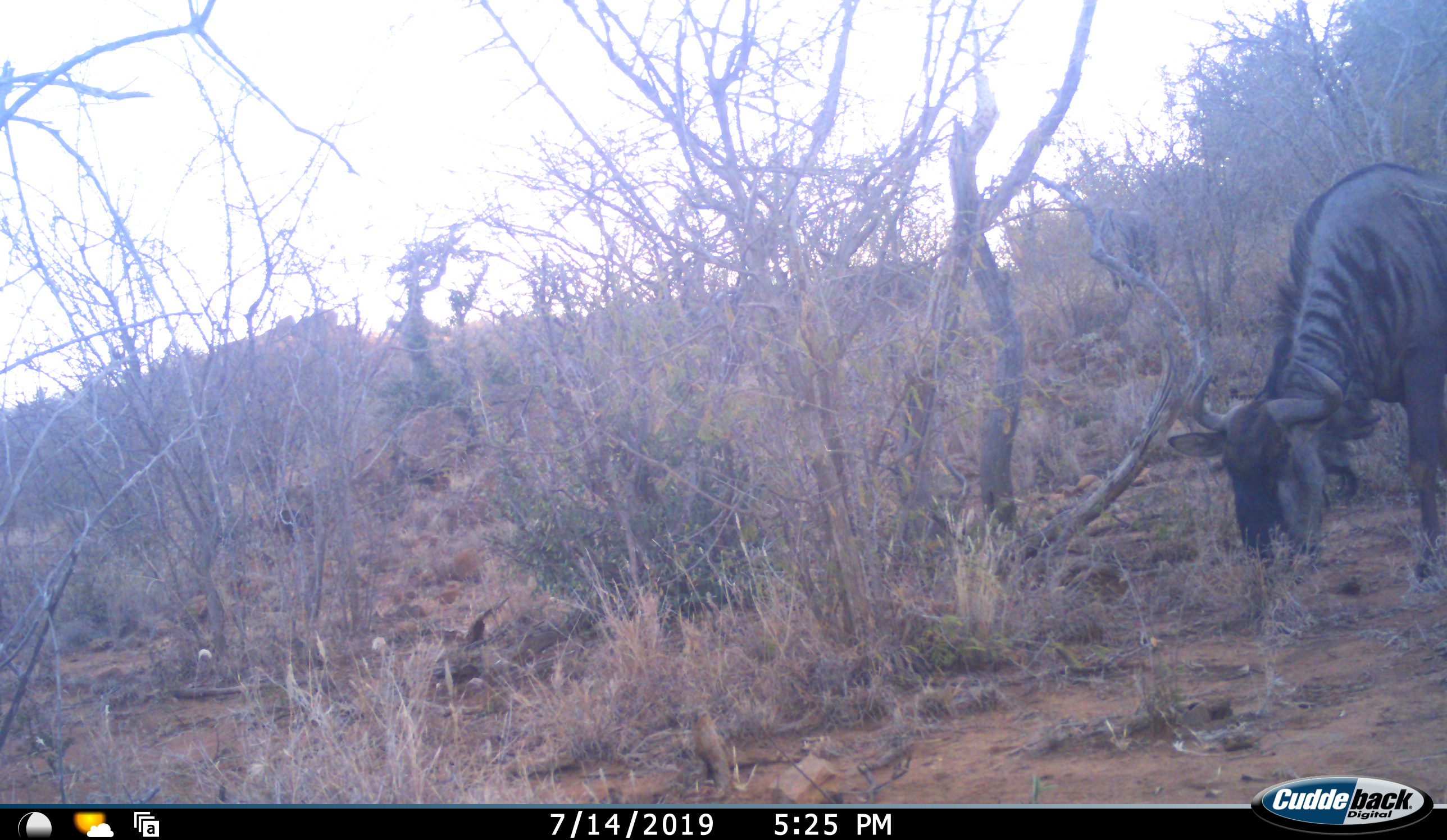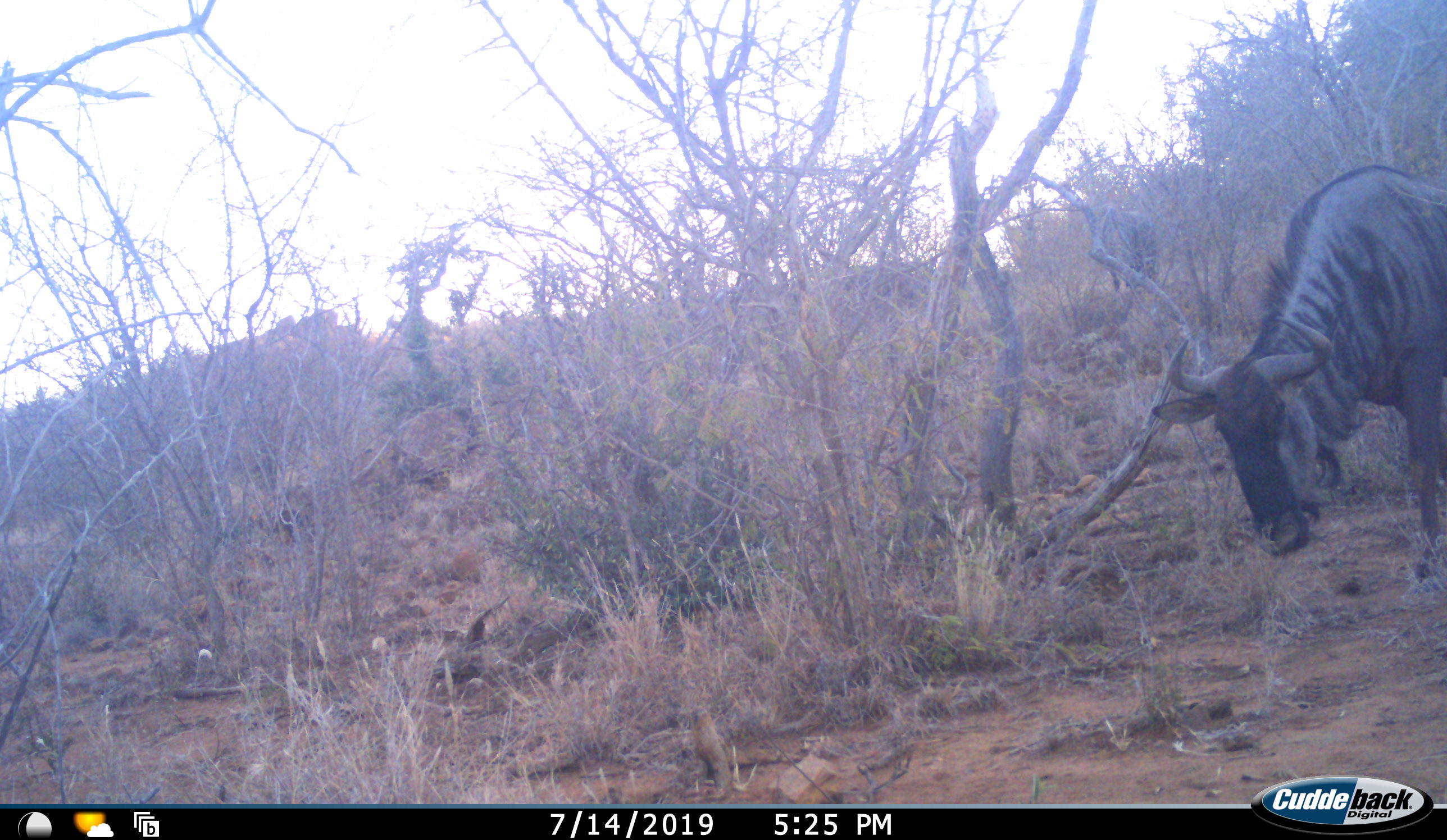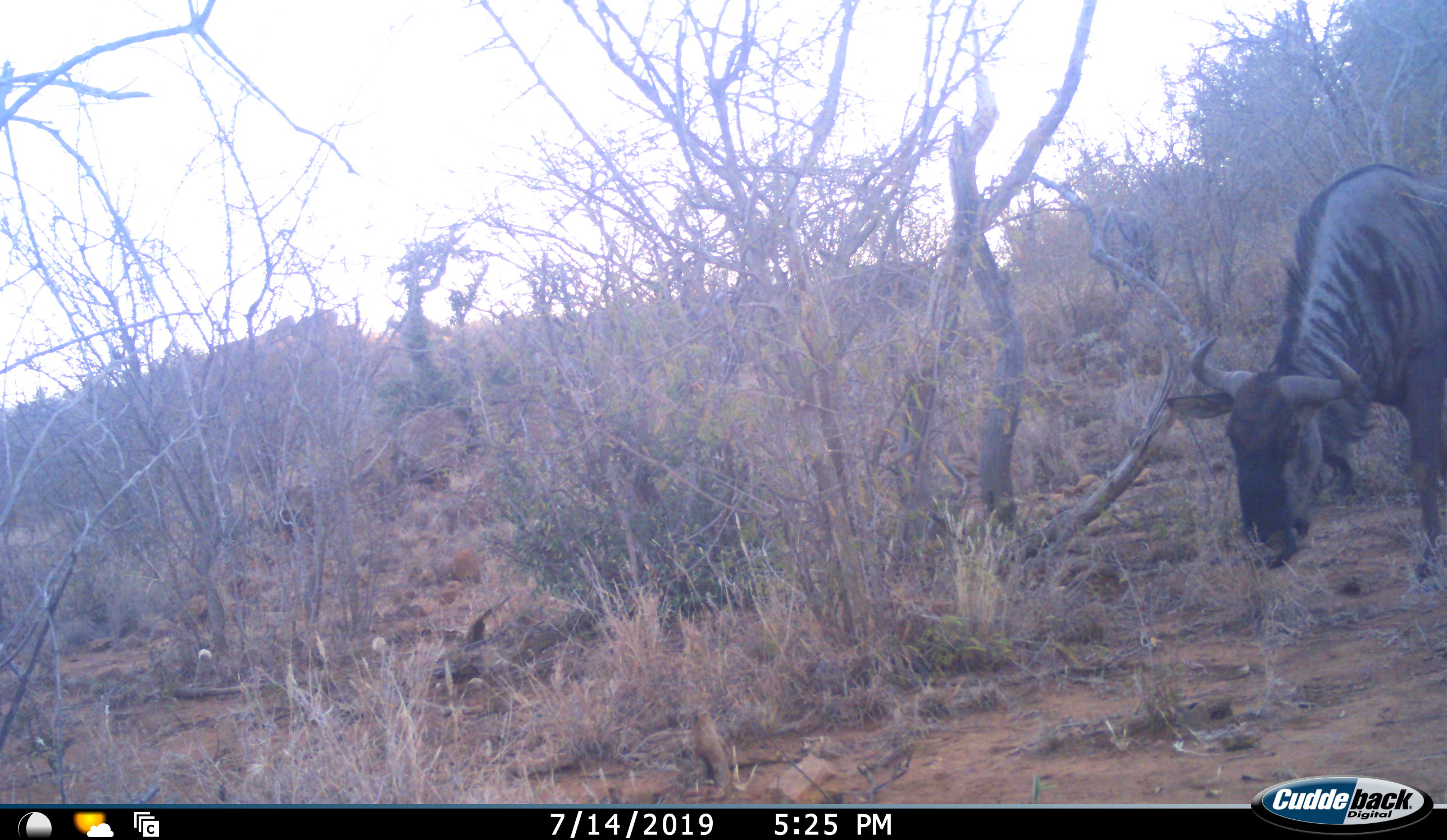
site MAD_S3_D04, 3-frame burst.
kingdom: Animalia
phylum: Chordata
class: Mammalia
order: Artiodactyla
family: Bovidae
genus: Connochaetes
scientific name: Connochaetes taurinus taurinus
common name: blue wildebeest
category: wildebeestblue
Wildebeestblue (blue wildebeest) (Connochaetes taurinus taurinus), count 1. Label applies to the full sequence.